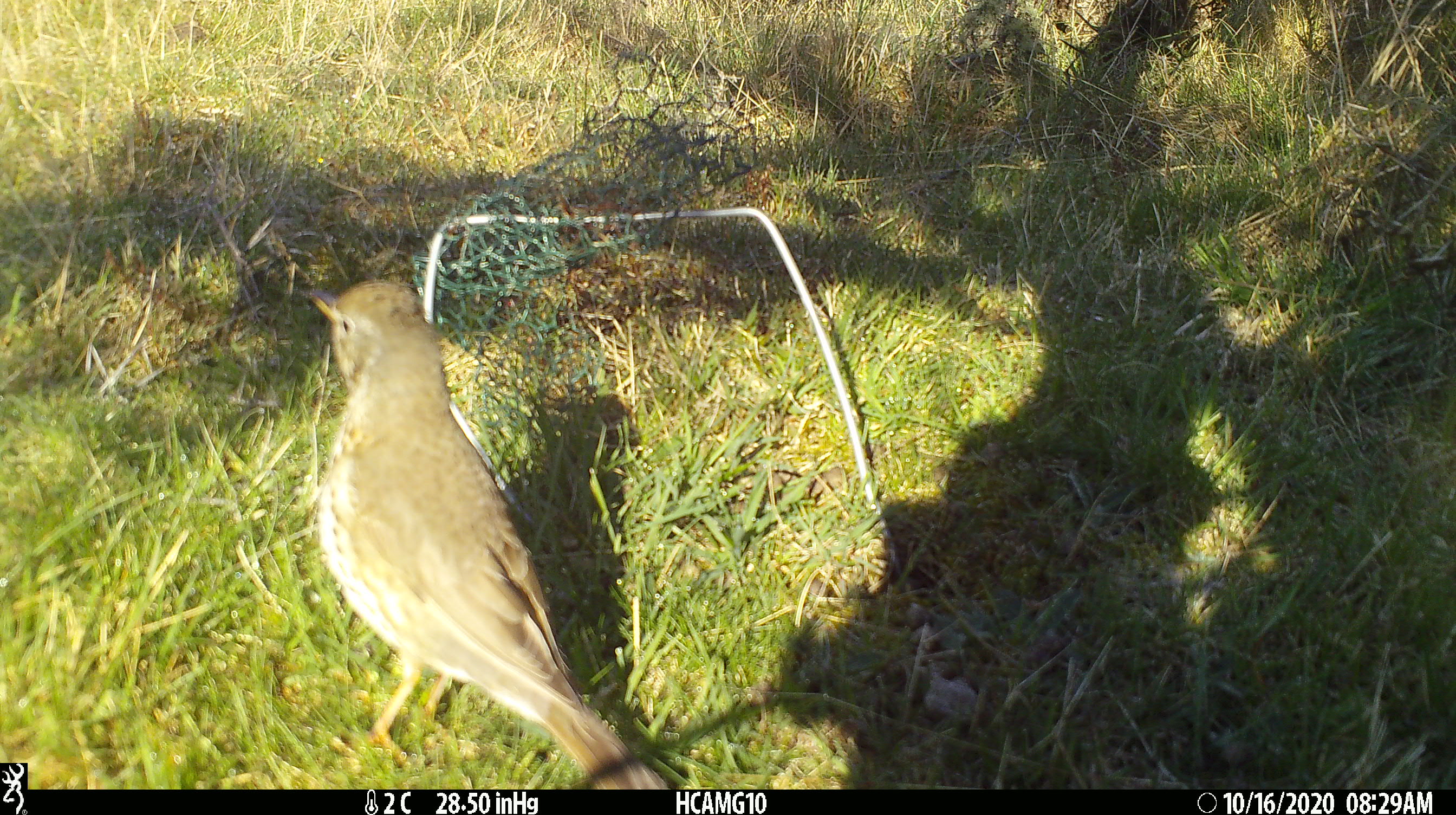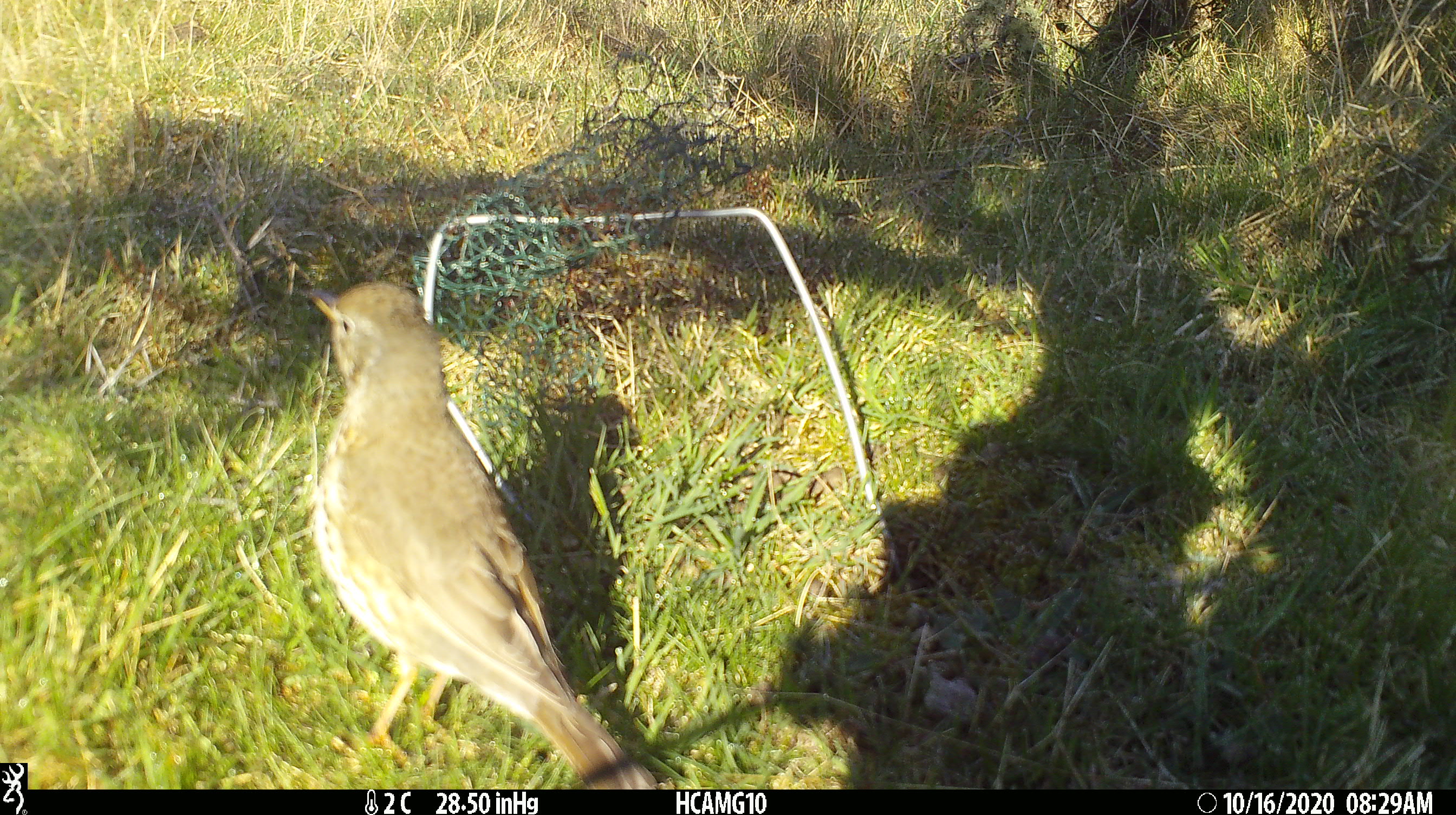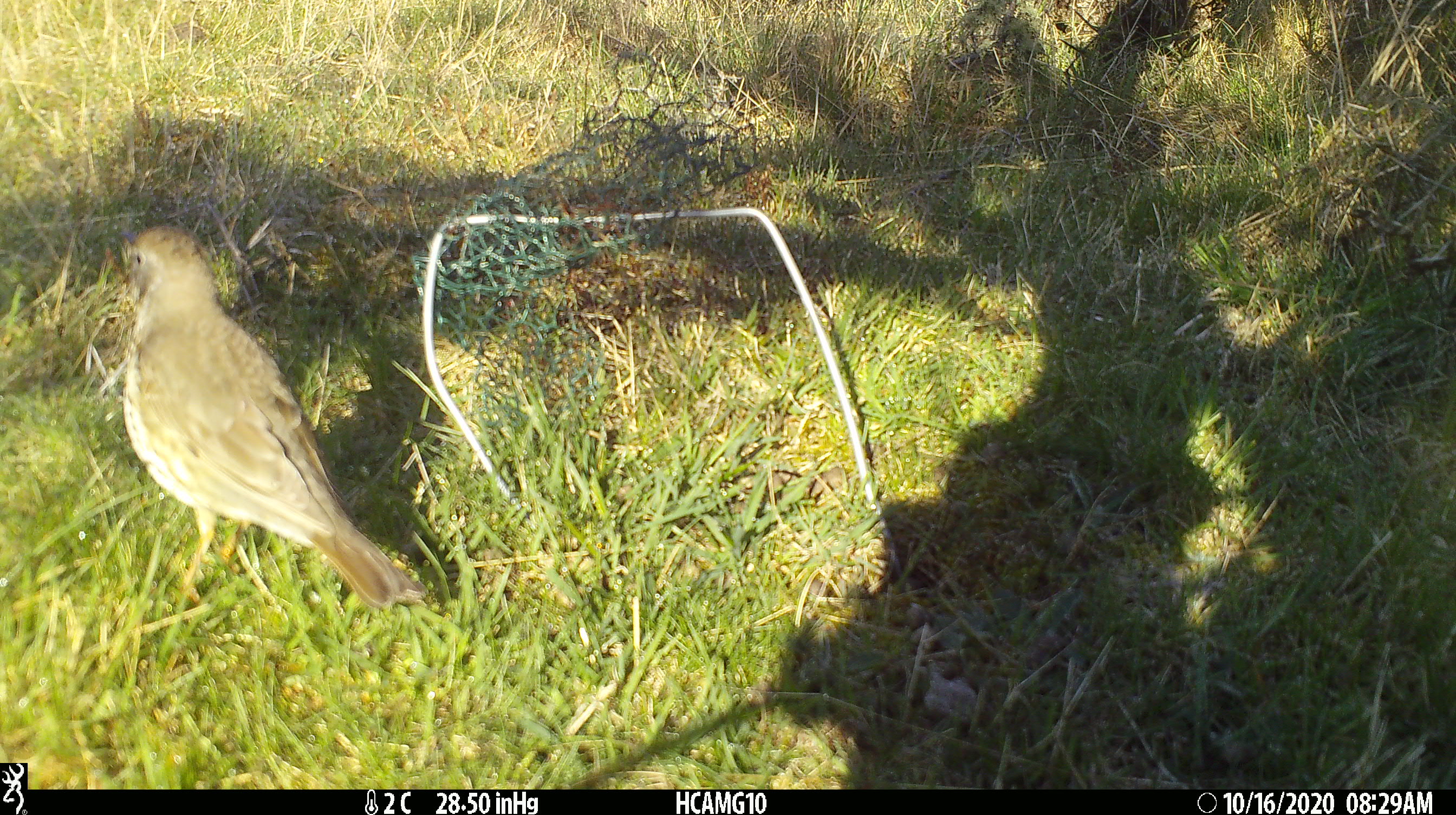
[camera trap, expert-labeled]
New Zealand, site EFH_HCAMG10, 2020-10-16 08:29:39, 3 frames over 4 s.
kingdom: Animalia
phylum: Chordata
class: Aves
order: Passeriformes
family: Turdidae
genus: Turdus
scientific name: Turdus philomelos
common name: song thrush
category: thrush